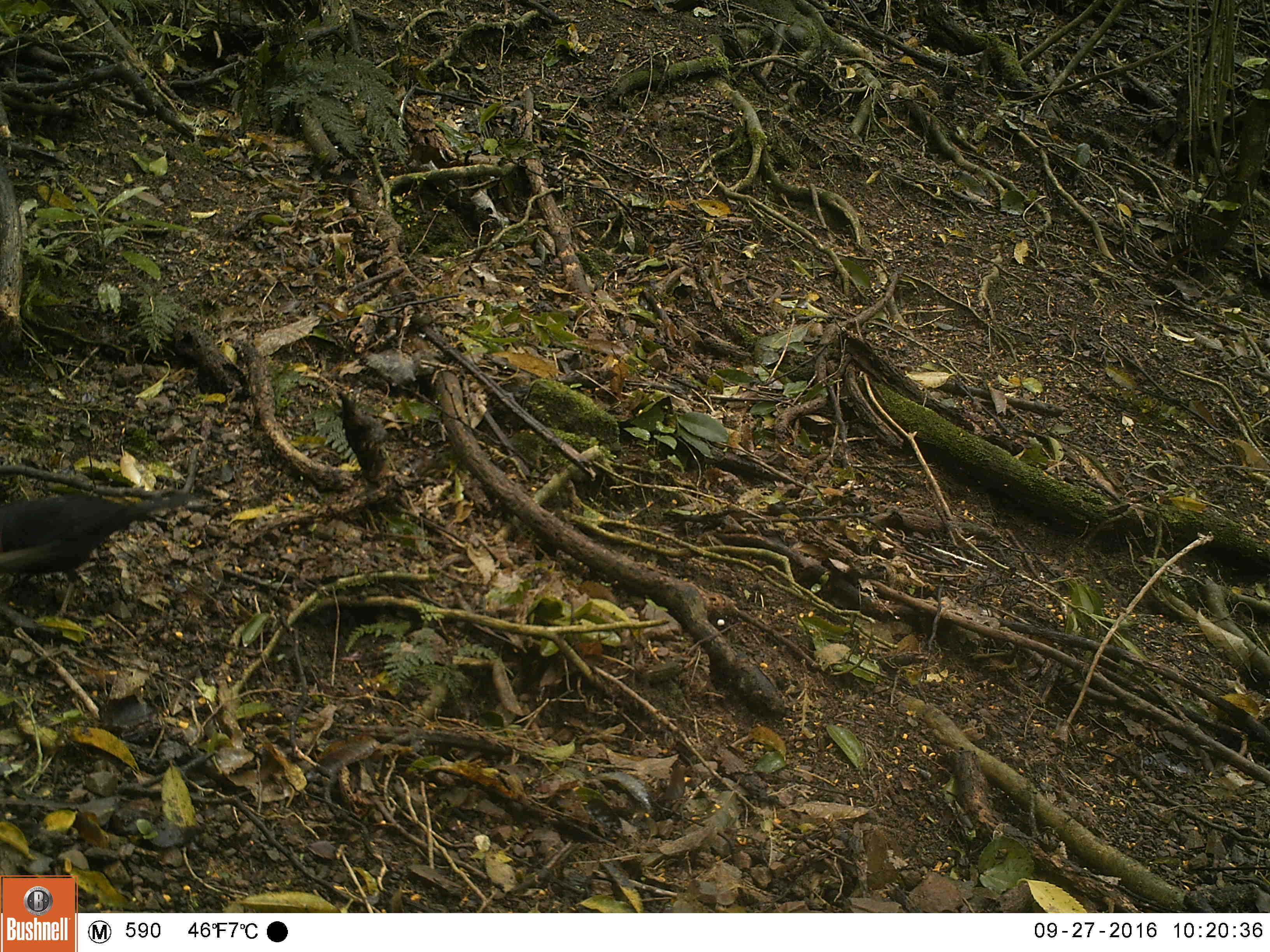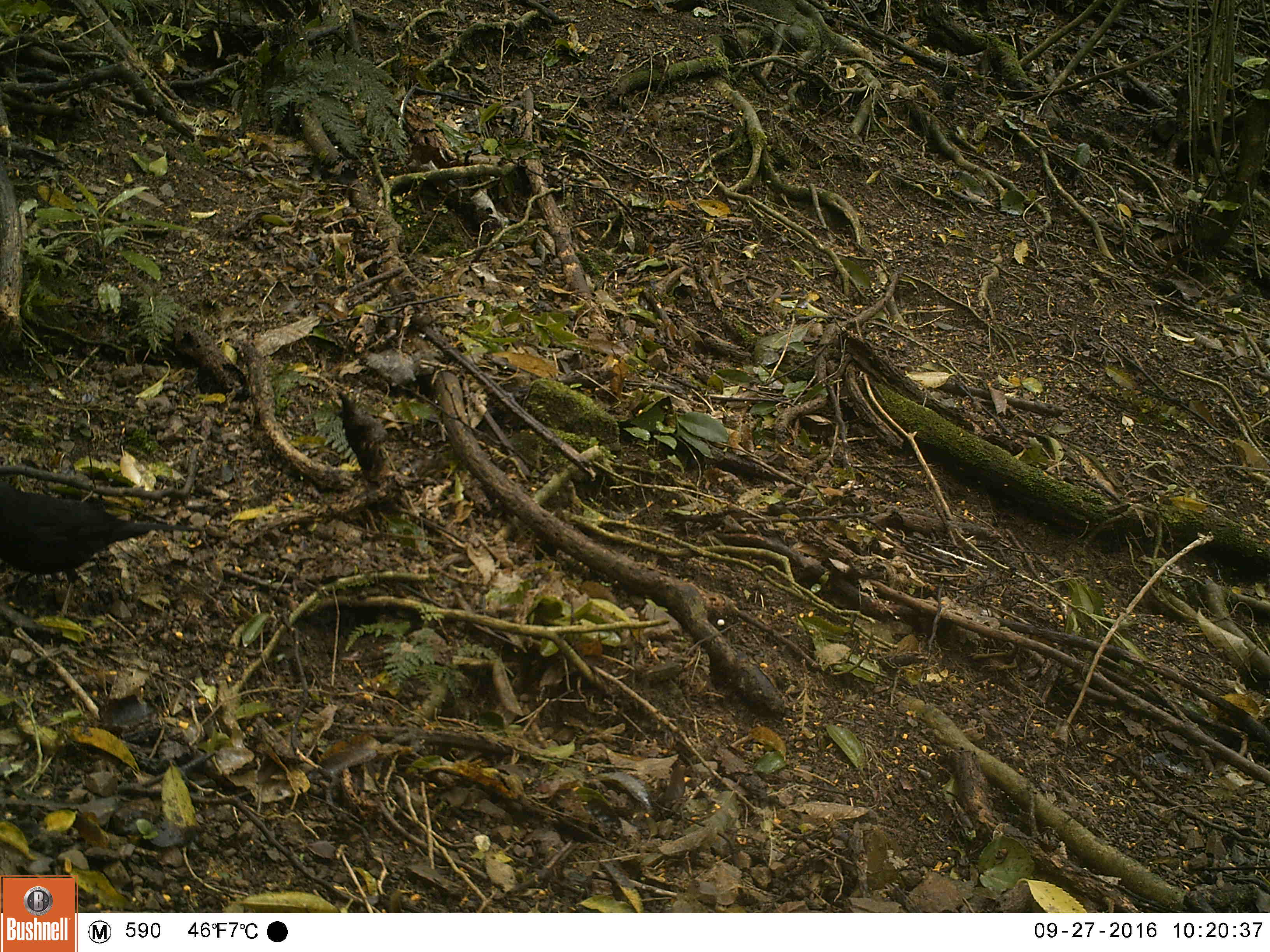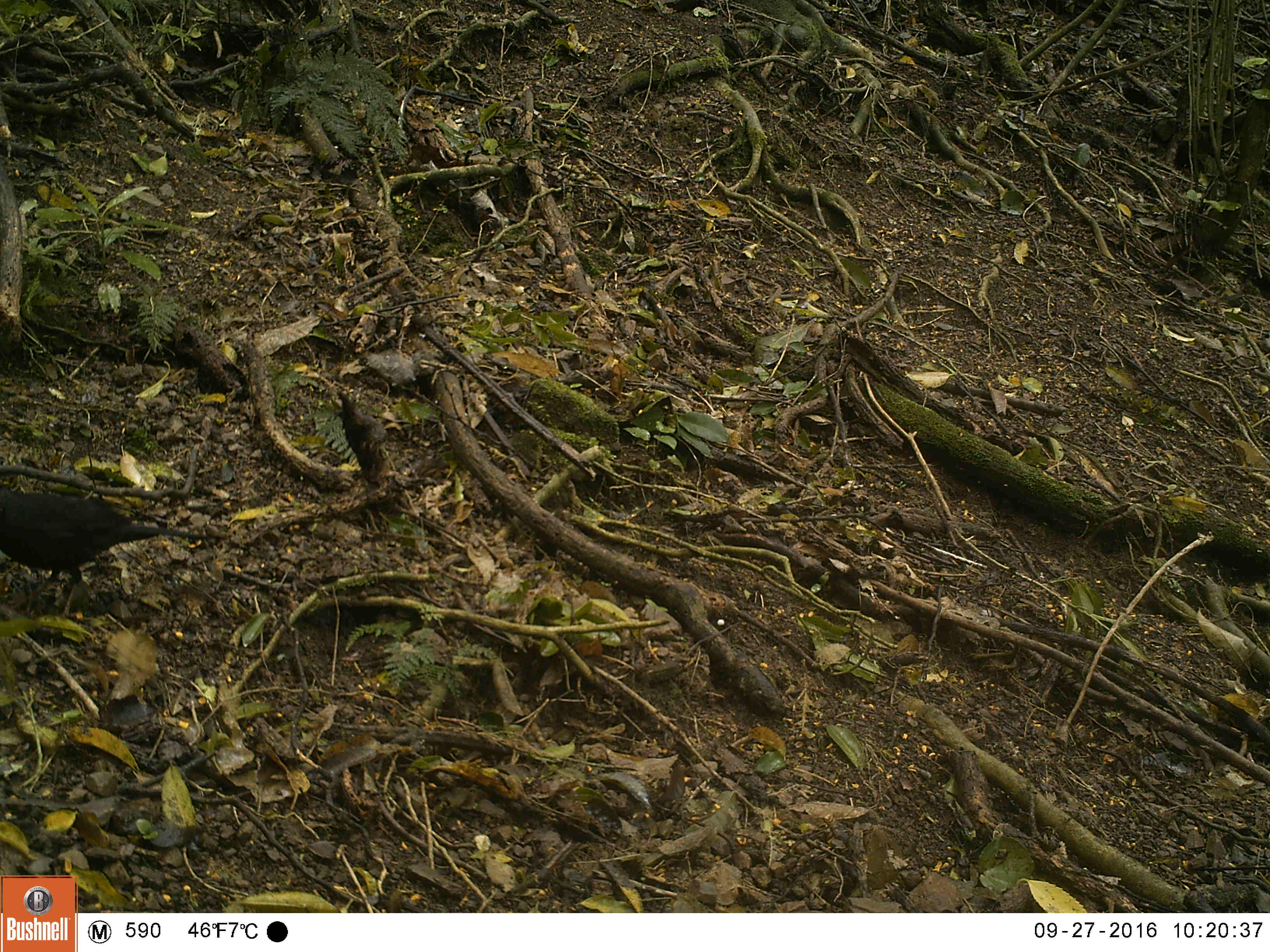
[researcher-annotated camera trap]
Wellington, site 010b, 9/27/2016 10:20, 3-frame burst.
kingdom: Animalia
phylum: Chordata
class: Aves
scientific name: Aves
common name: bird